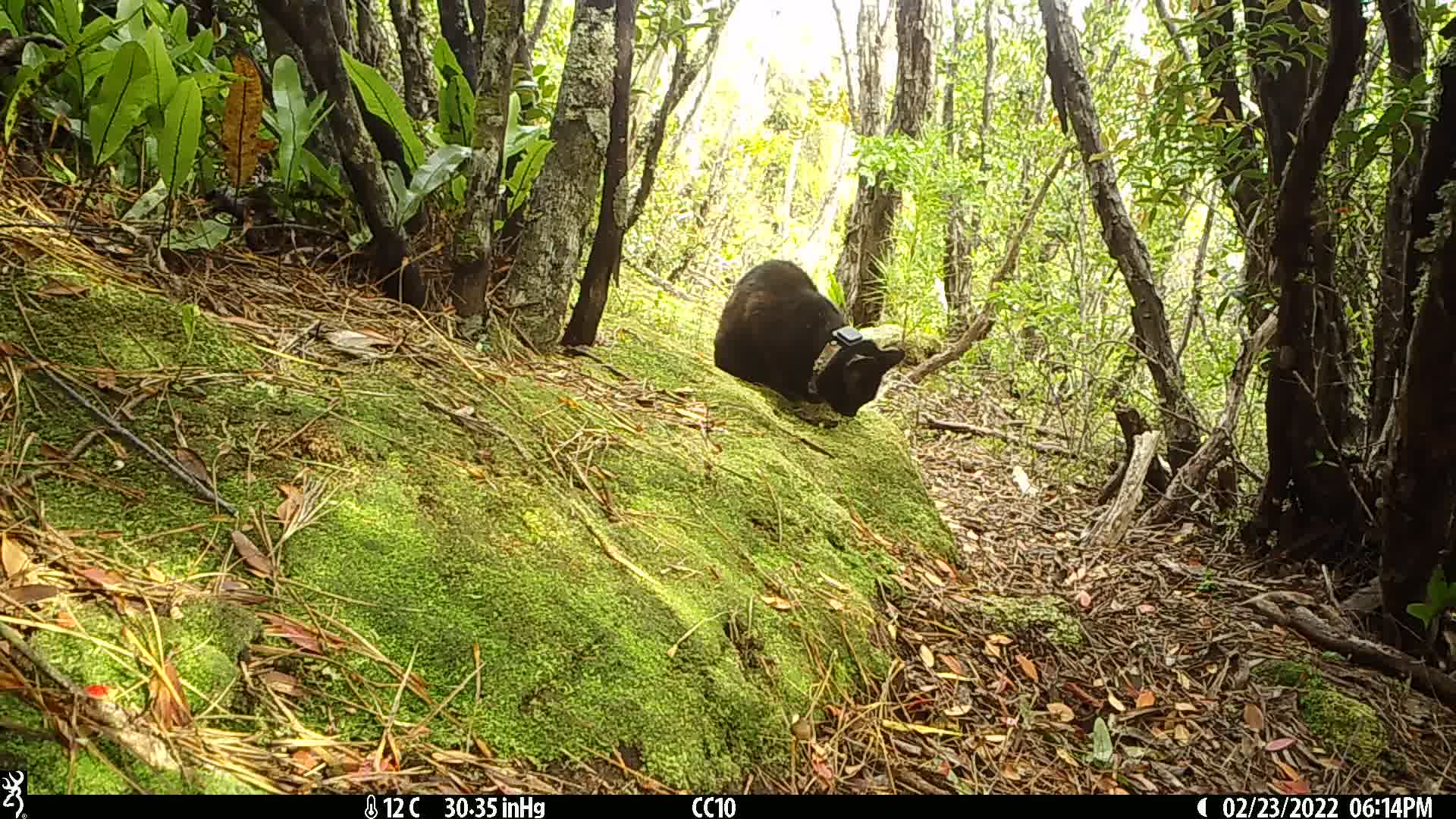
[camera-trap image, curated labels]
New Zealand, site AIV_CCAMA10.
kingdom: Animalia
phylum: Chordata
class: Mammalia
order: Carnivora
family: Felidae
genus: Felis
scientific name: Felis catus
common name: domestic cat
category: cat